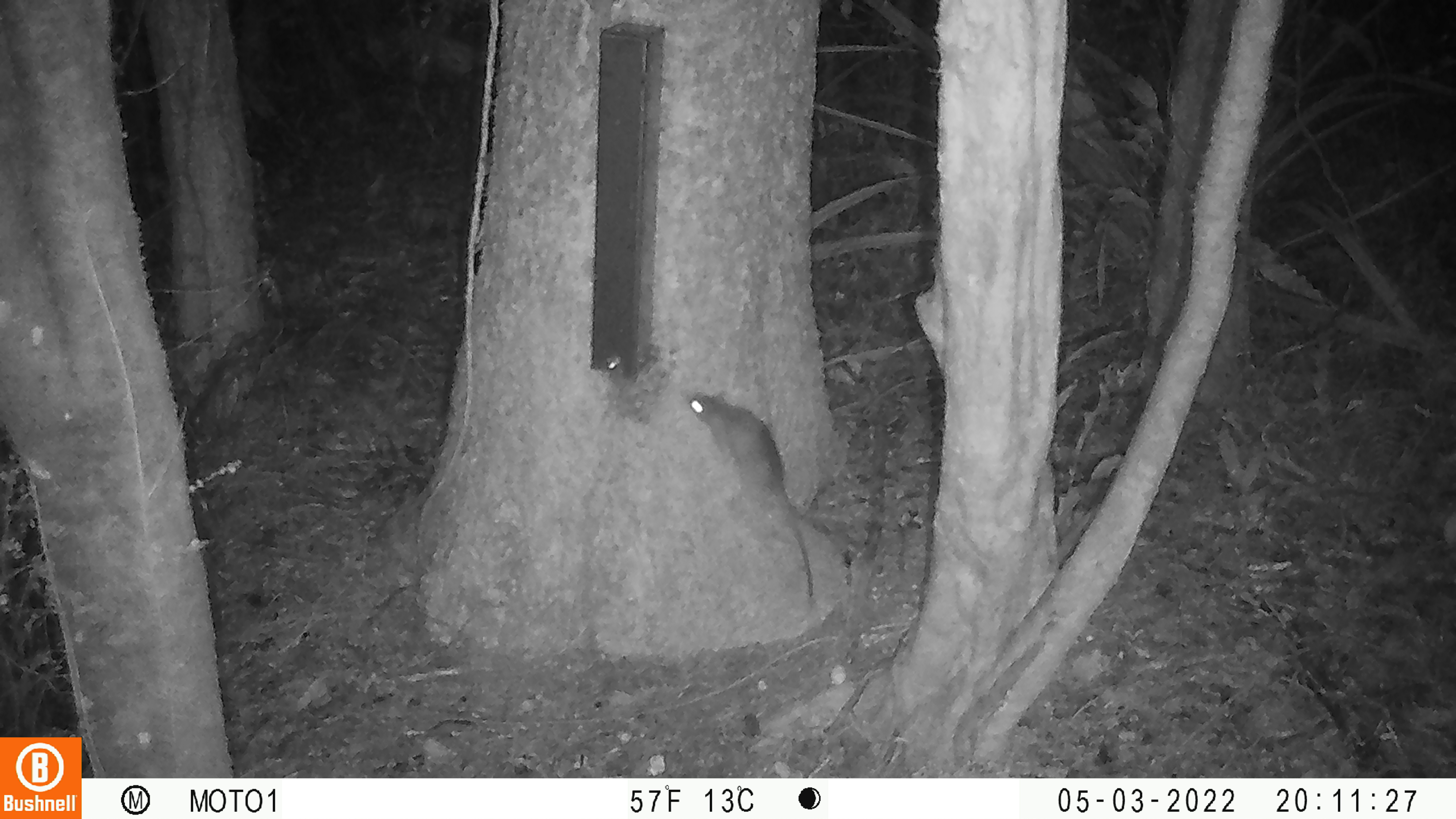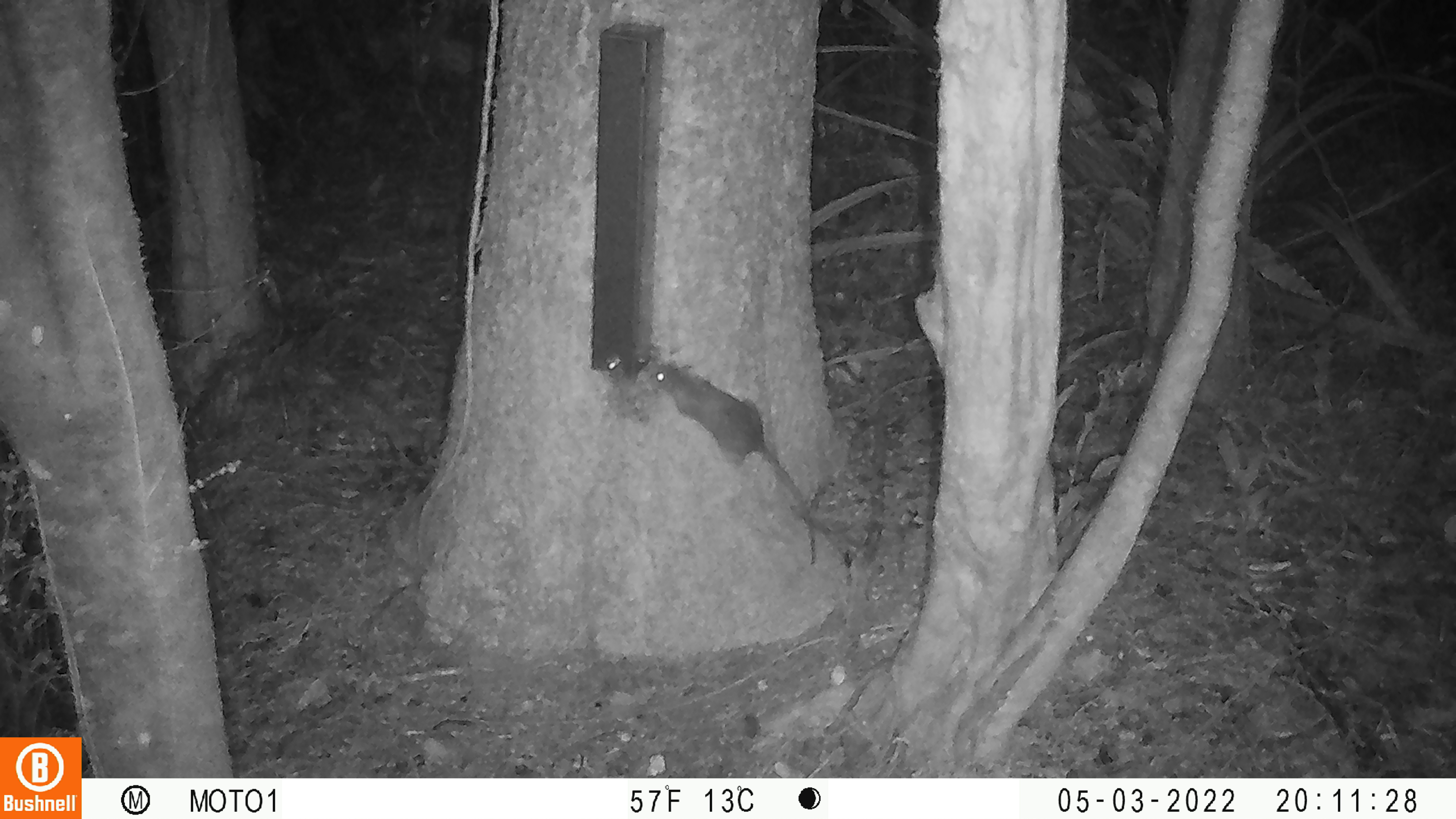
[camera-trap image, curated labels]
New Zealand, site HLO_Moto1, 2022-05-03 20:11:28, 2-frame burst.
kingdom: Animalia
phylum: Chordata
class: Mammalia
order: Rodentia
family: Muridae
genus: Rattus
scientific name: Rattus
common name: rat